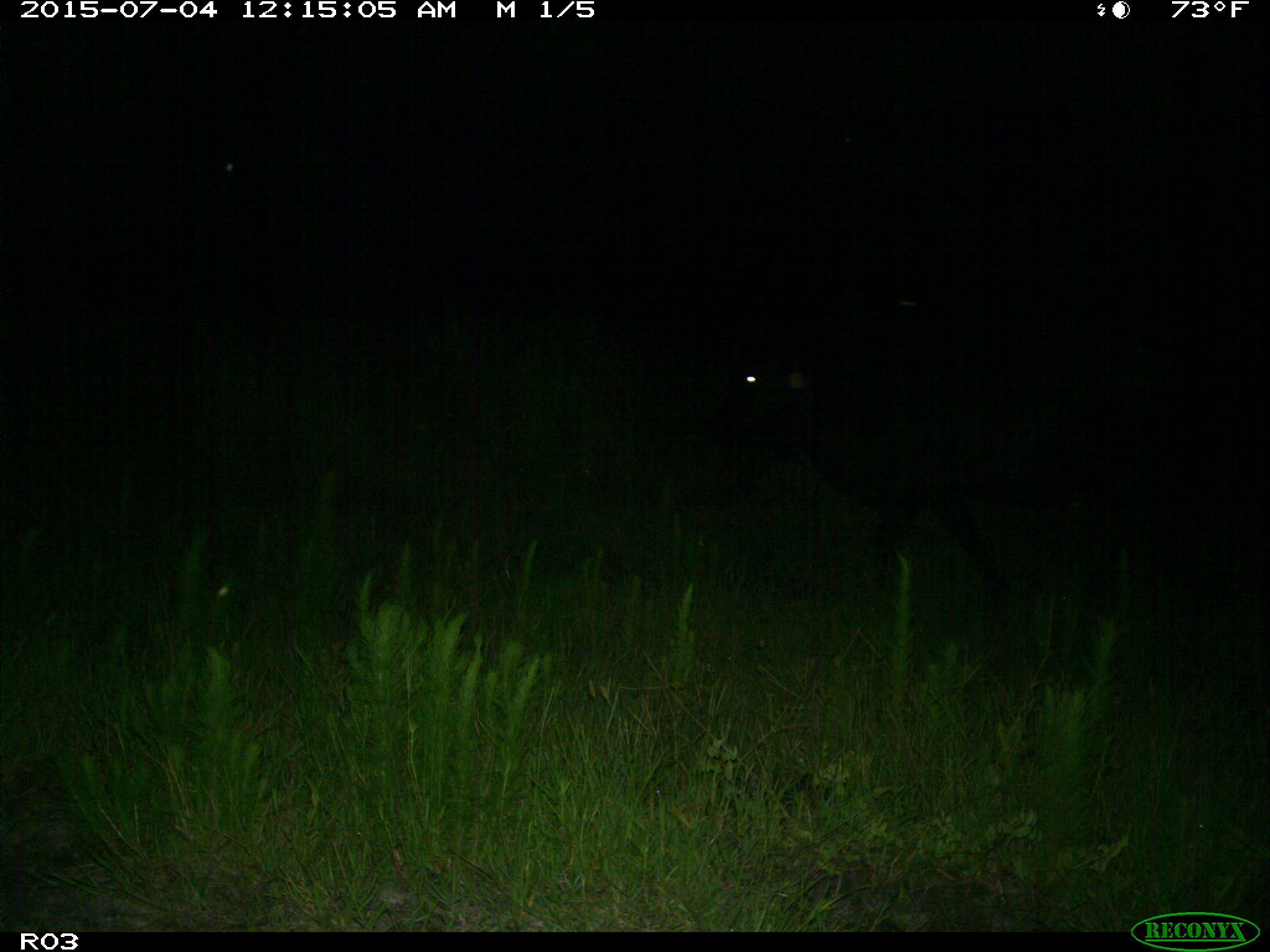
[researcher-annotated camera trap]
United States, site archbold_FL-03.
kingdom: Animalia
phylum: Chordata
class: Mammalia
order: Artiodactyla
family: Bovidae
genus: Bos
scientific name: Bos taurus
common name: domestic cow